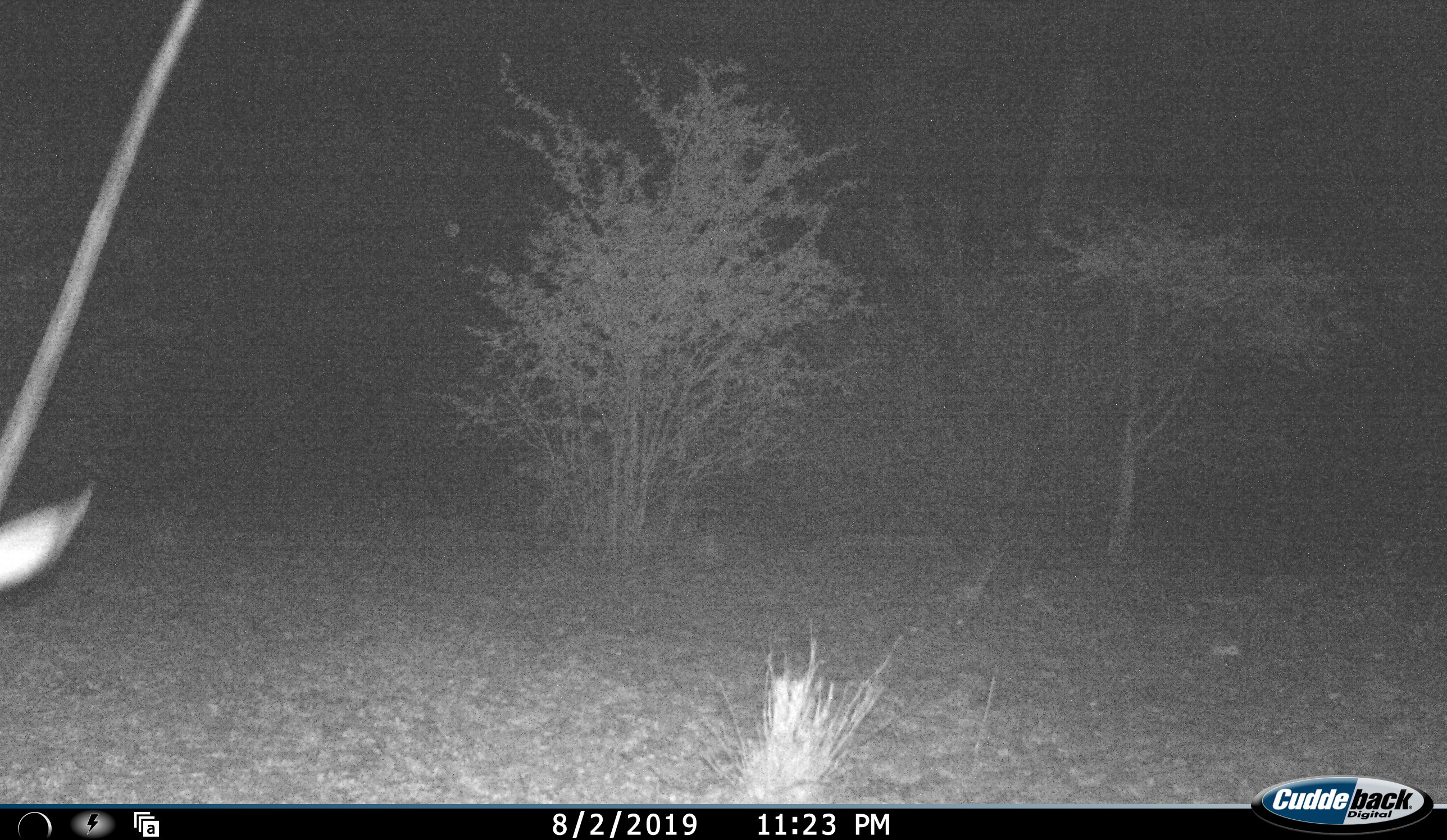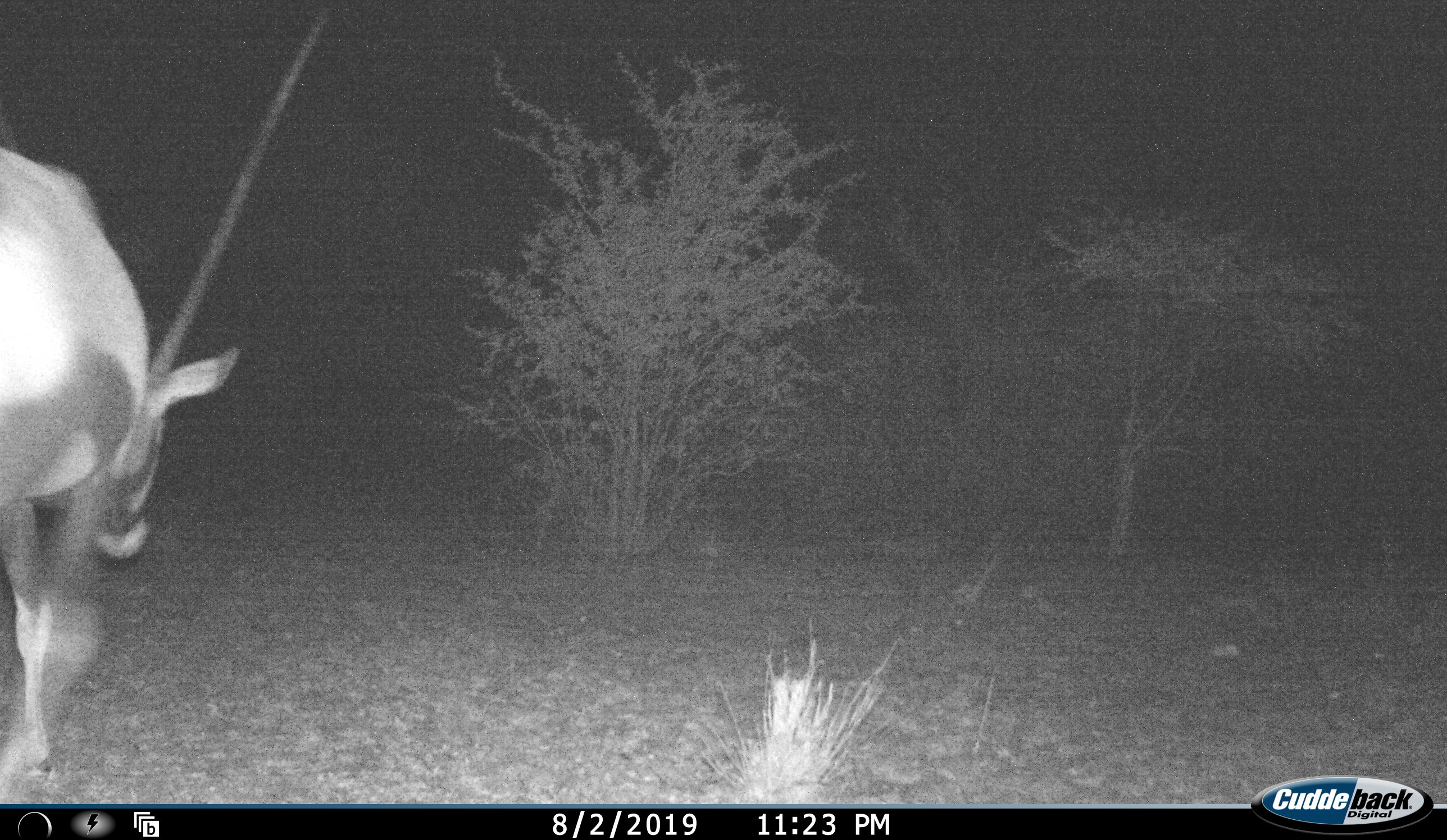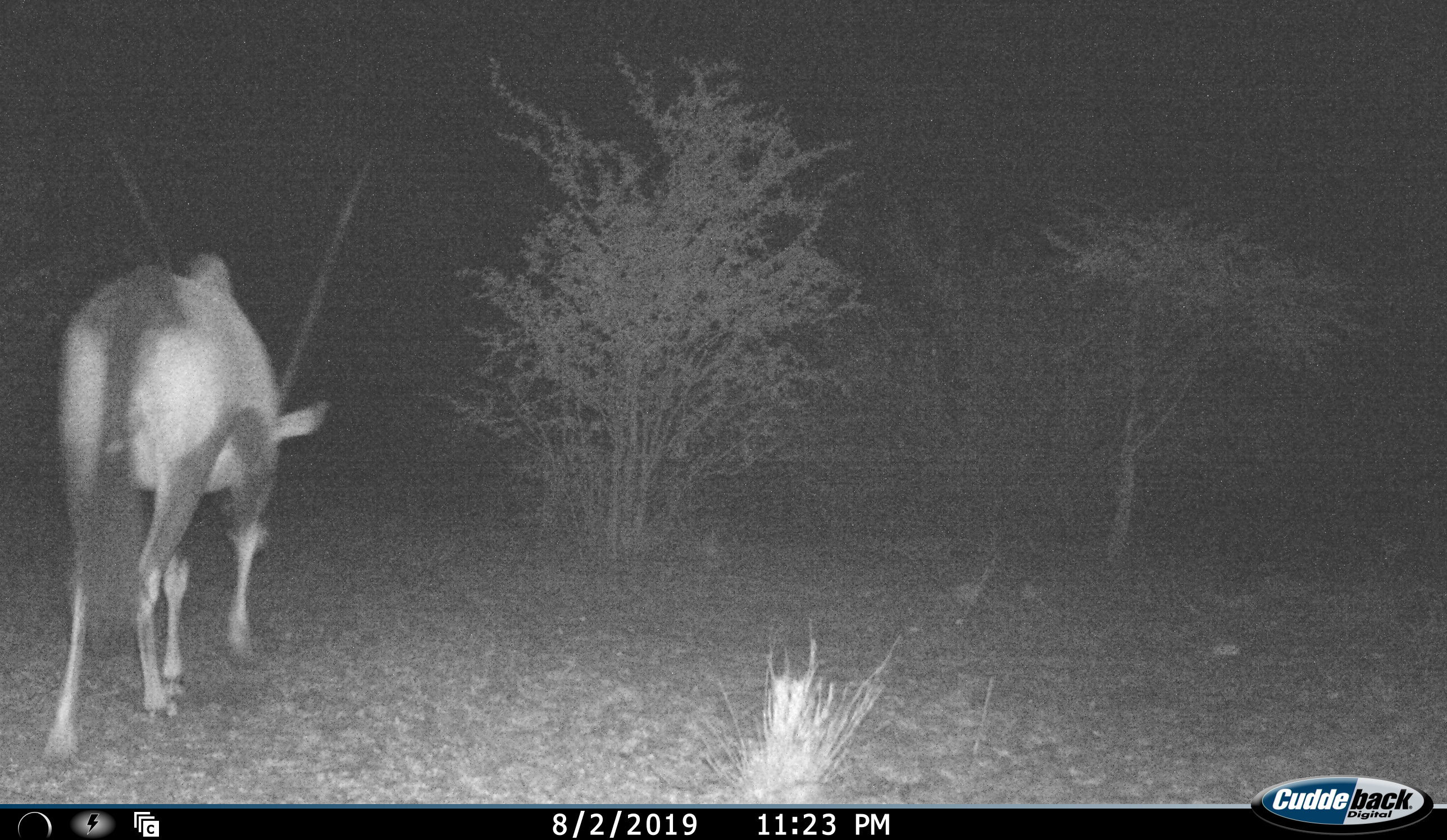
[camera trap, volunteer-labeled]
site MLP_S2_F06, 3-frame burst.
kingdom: Animalia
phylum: Chordata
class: Mammalia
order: Artiodactyla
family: Bovidae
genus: Oryx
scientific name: Oryx gazella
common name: gemsbok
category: oryx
Oryx (gemsbok) (Oryx gazella), count 1. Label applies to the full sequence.